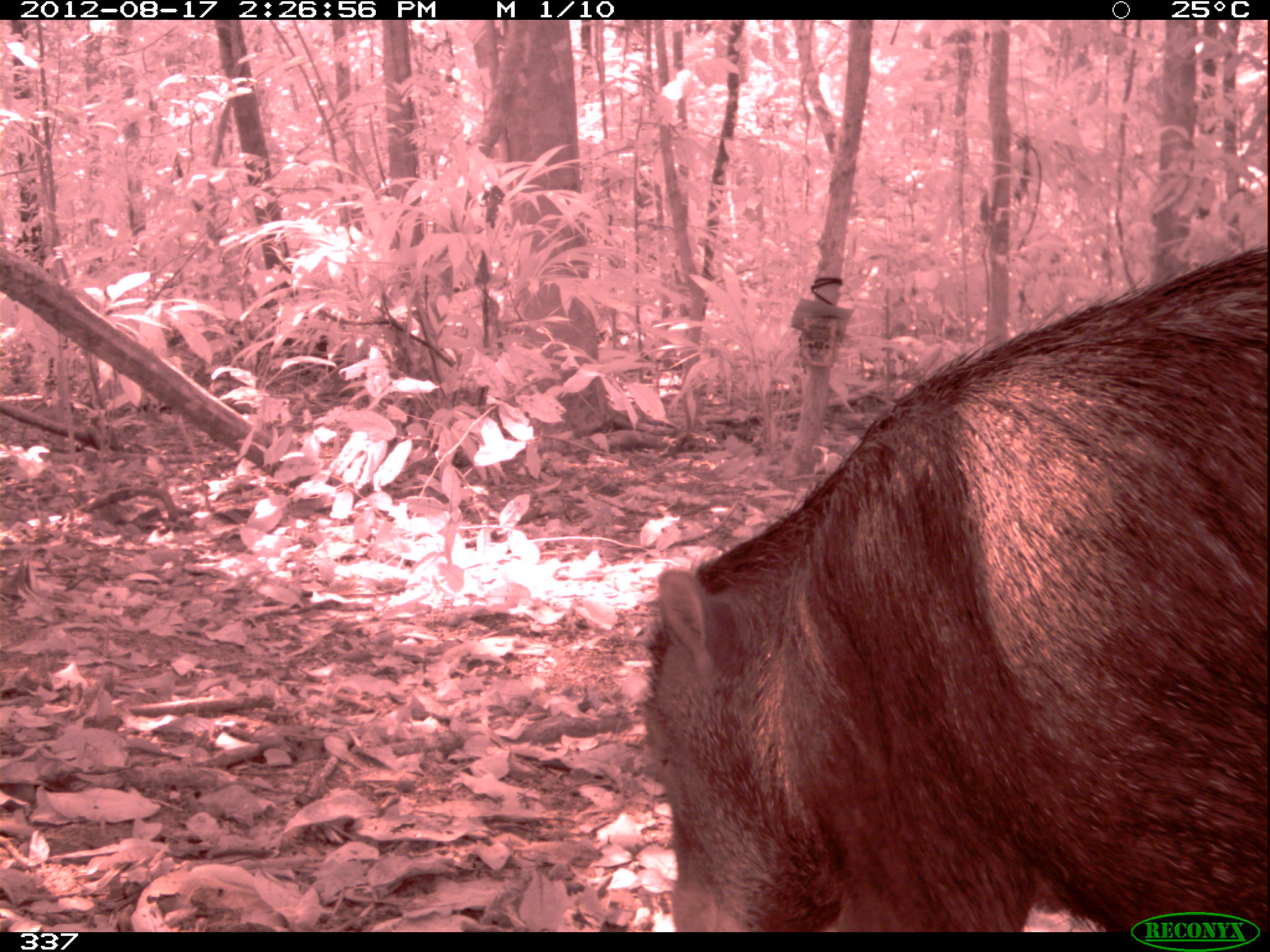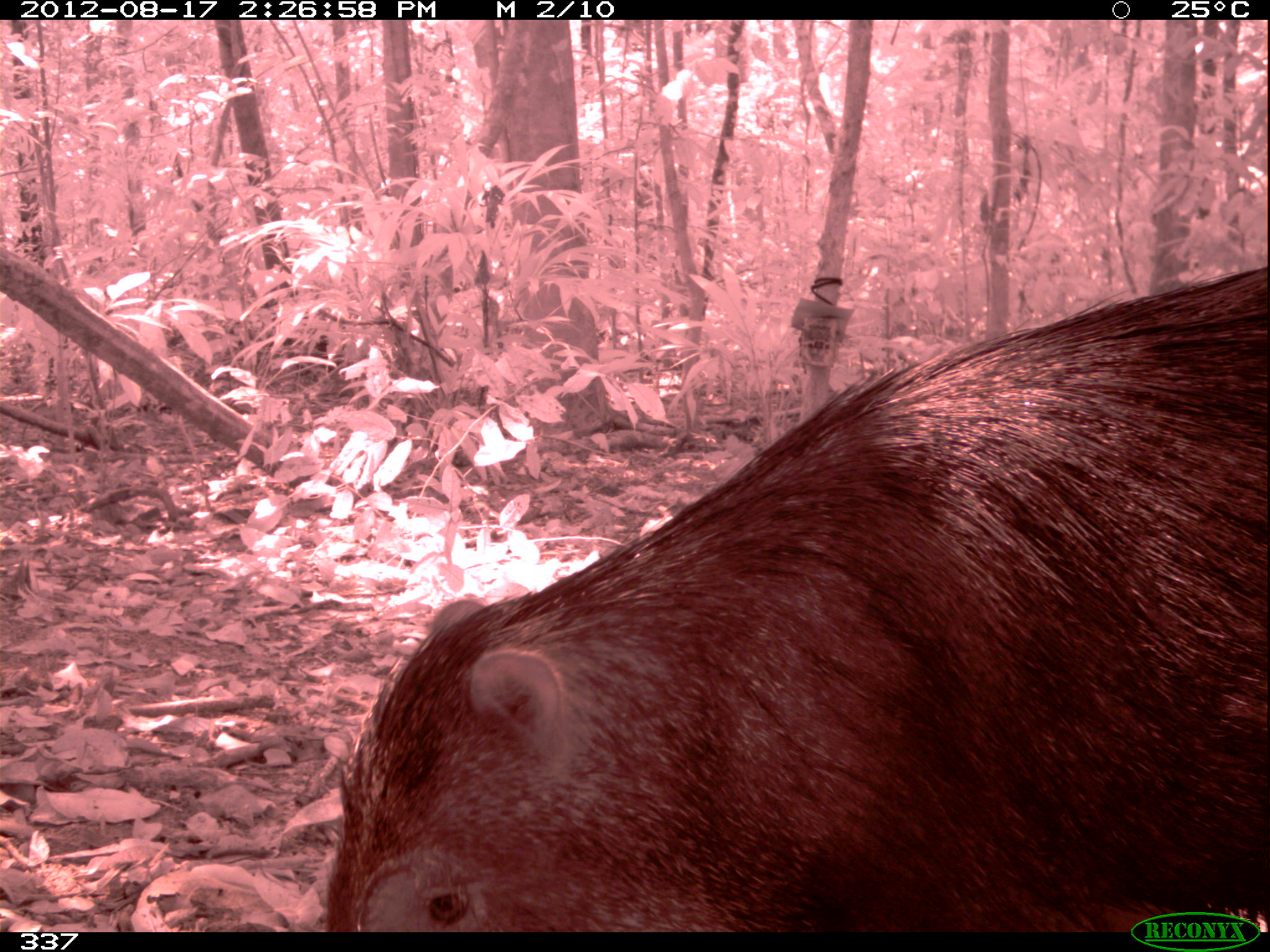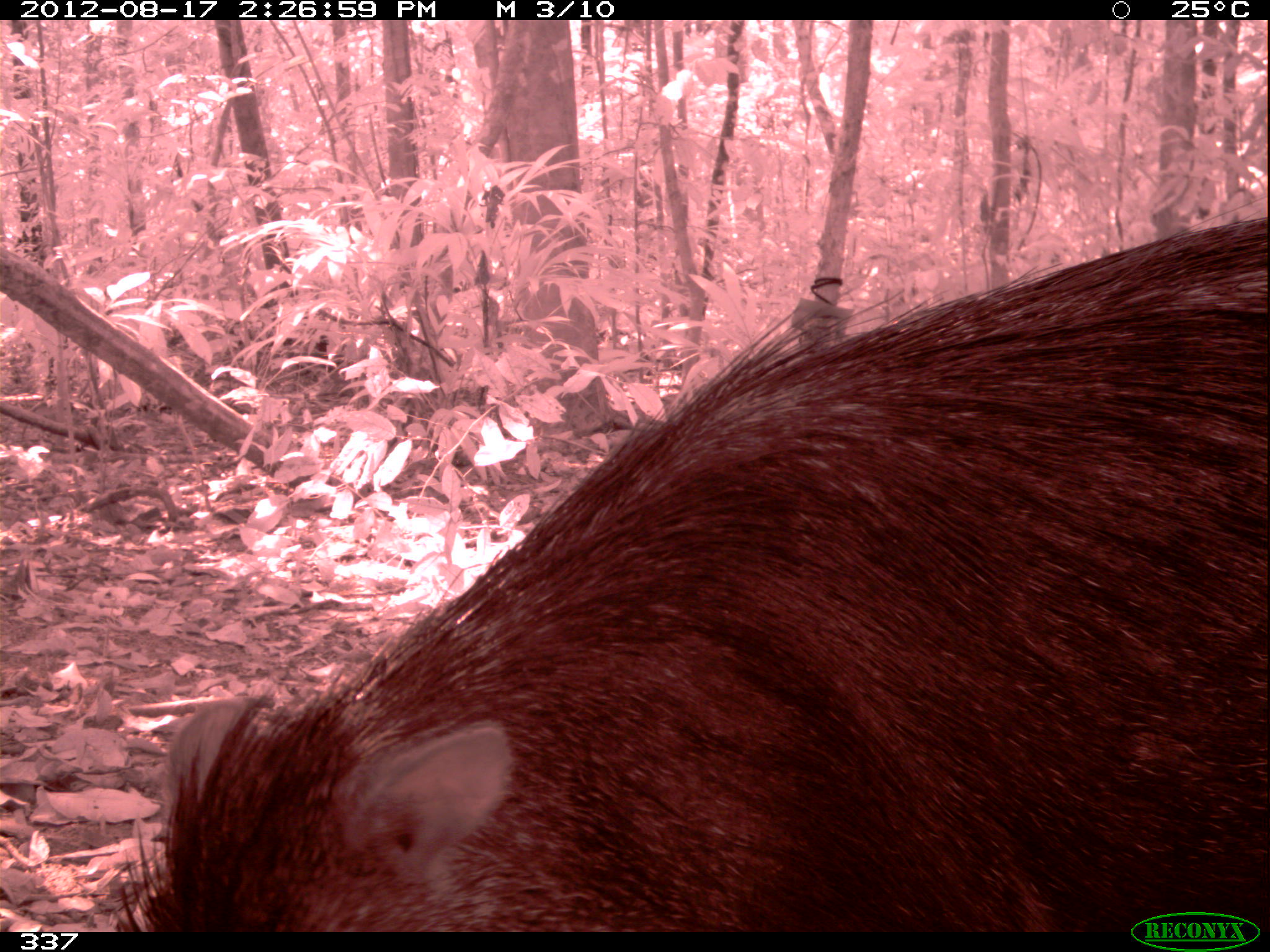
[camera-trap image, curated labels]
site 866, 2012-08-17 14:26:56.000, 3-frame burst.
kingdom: Animalia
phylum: Chordata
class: Mammalia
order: Artiodactyla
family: Tayassuidae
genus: Tayassu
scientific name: Tayassu pecari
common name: white-lipped peccary